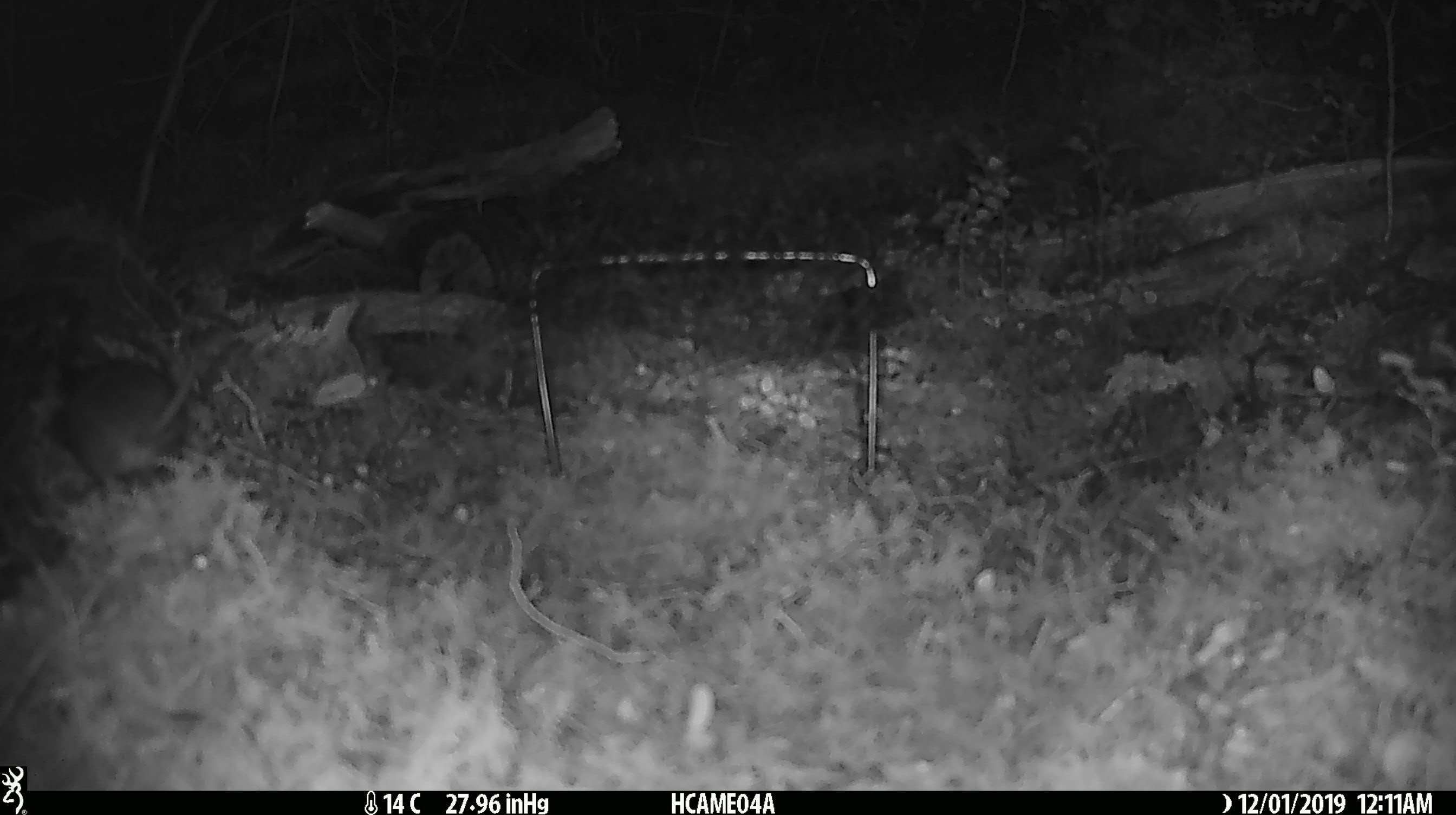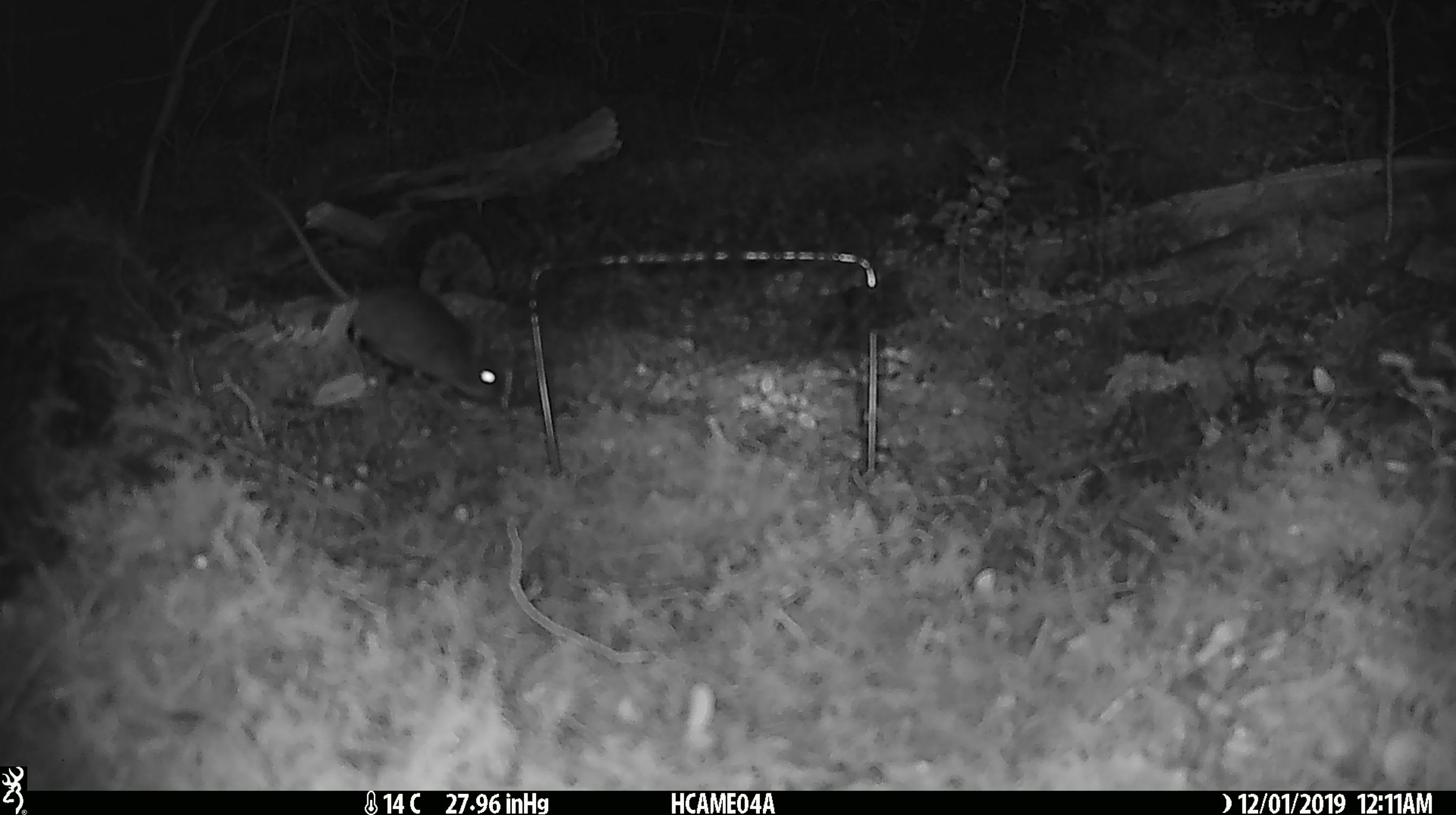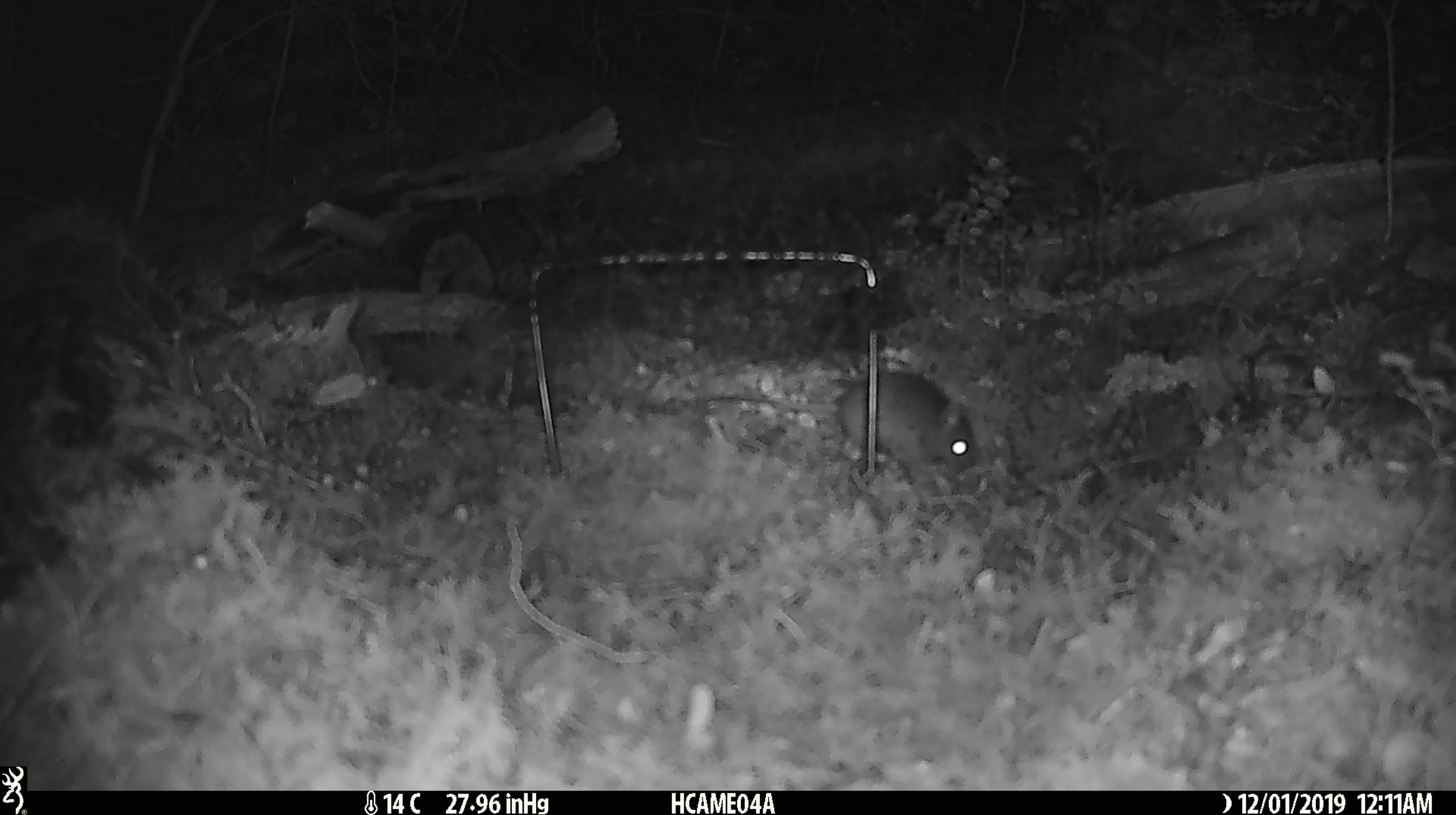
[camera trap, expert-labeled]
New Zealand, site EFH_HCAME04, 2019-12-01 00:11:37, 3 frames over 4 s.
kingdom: Animalia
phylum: Chordata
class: Mammalia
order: Rodentia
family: Muridae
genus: Mus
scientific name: Mus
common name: mouse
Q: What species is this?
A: Mouse (Mus).